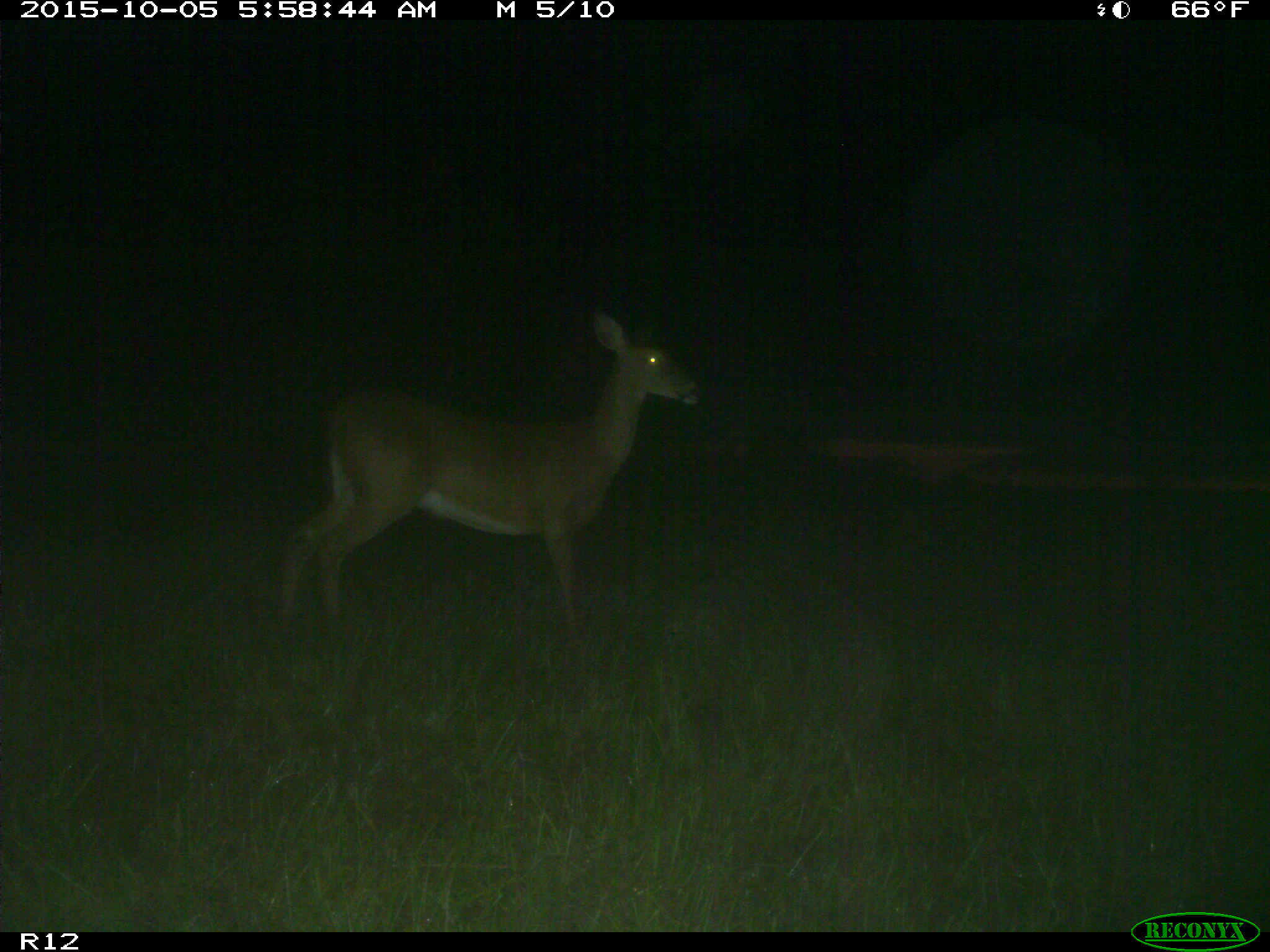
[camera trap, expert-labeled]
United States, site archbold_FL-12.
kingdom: Animalia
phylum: Chordata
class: Mammalia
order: Artiodactyla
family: Cervidae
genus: Odocoileus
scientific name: Odocoileus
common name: deer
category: unidentified deer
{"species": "unidentified deer (deer) (Odocoileus)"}